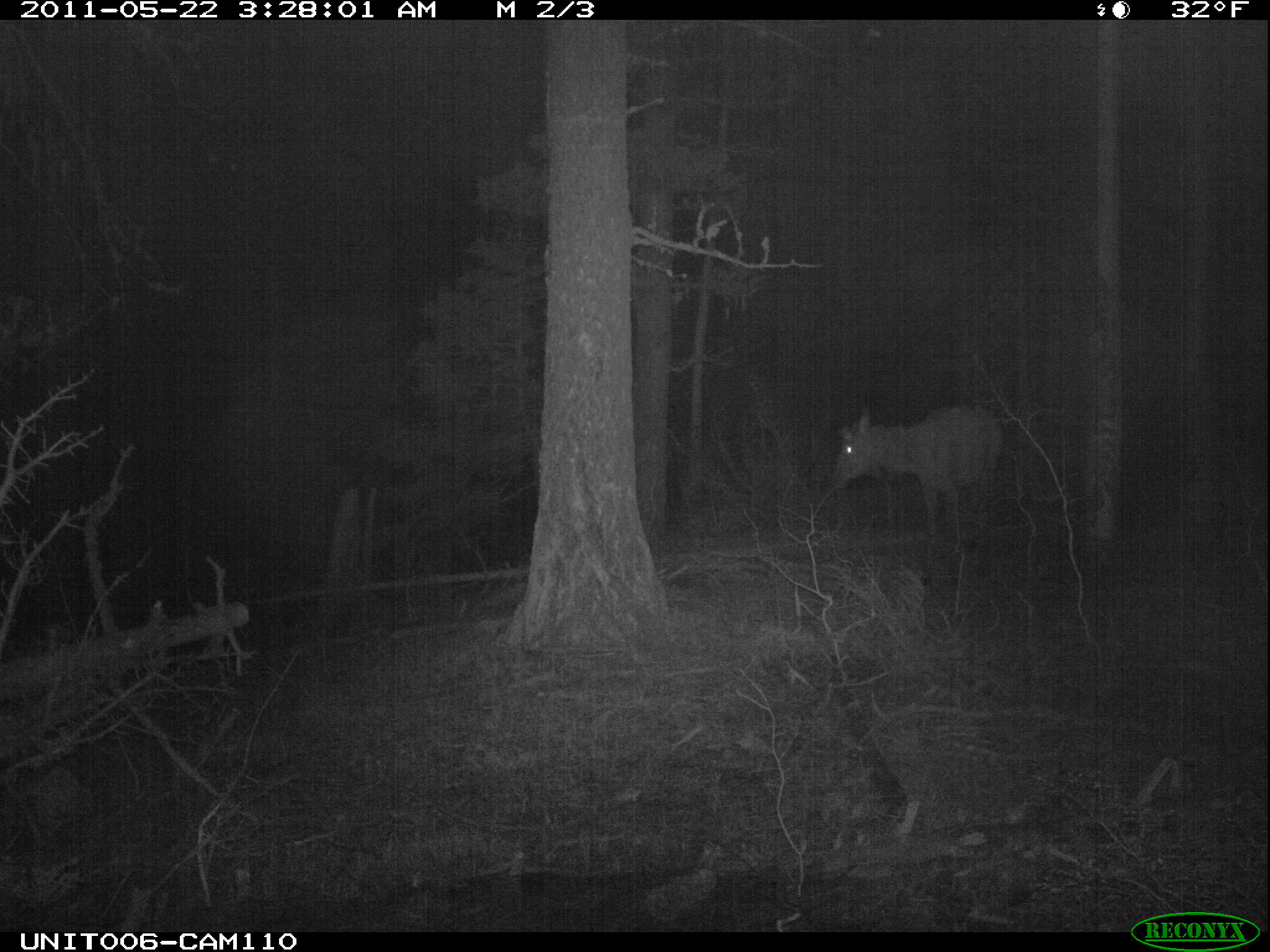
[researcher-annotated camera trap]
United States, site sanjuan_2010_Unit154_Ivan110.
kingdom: Animalia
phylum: Chordata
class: Mammalia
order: Artiodactyla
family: Cervidae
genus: Cervus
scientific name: Cervus elaphus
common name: red deer